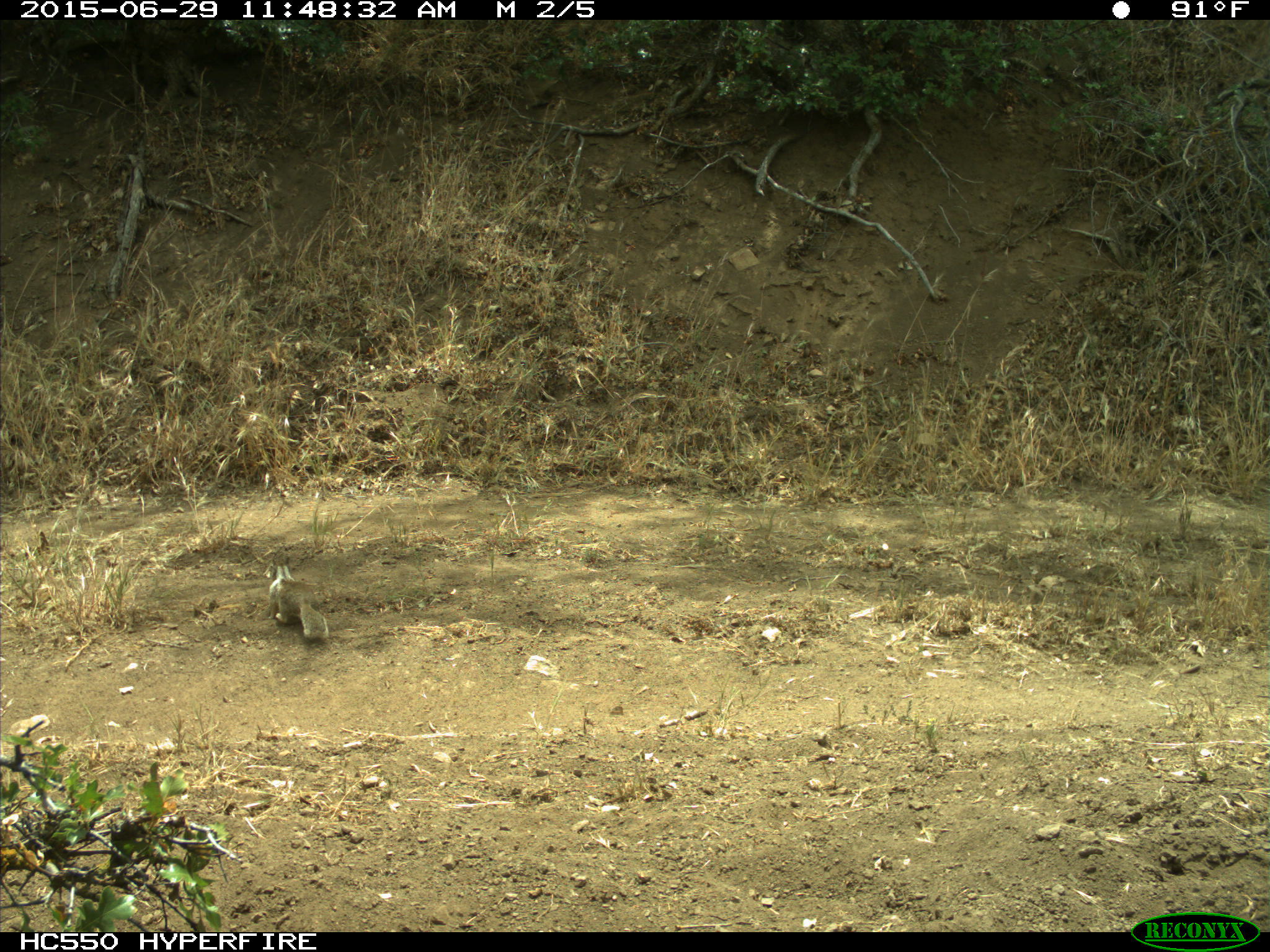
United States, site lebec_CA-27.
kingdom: Animalia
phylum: Chordata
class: Mammalia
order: Rodentia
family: Sciuridae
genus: Otospermophilus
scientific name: Otospermophilus beecheyi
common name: california ground squirrel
Otospermophilus beecheyi (california ground squirrel).